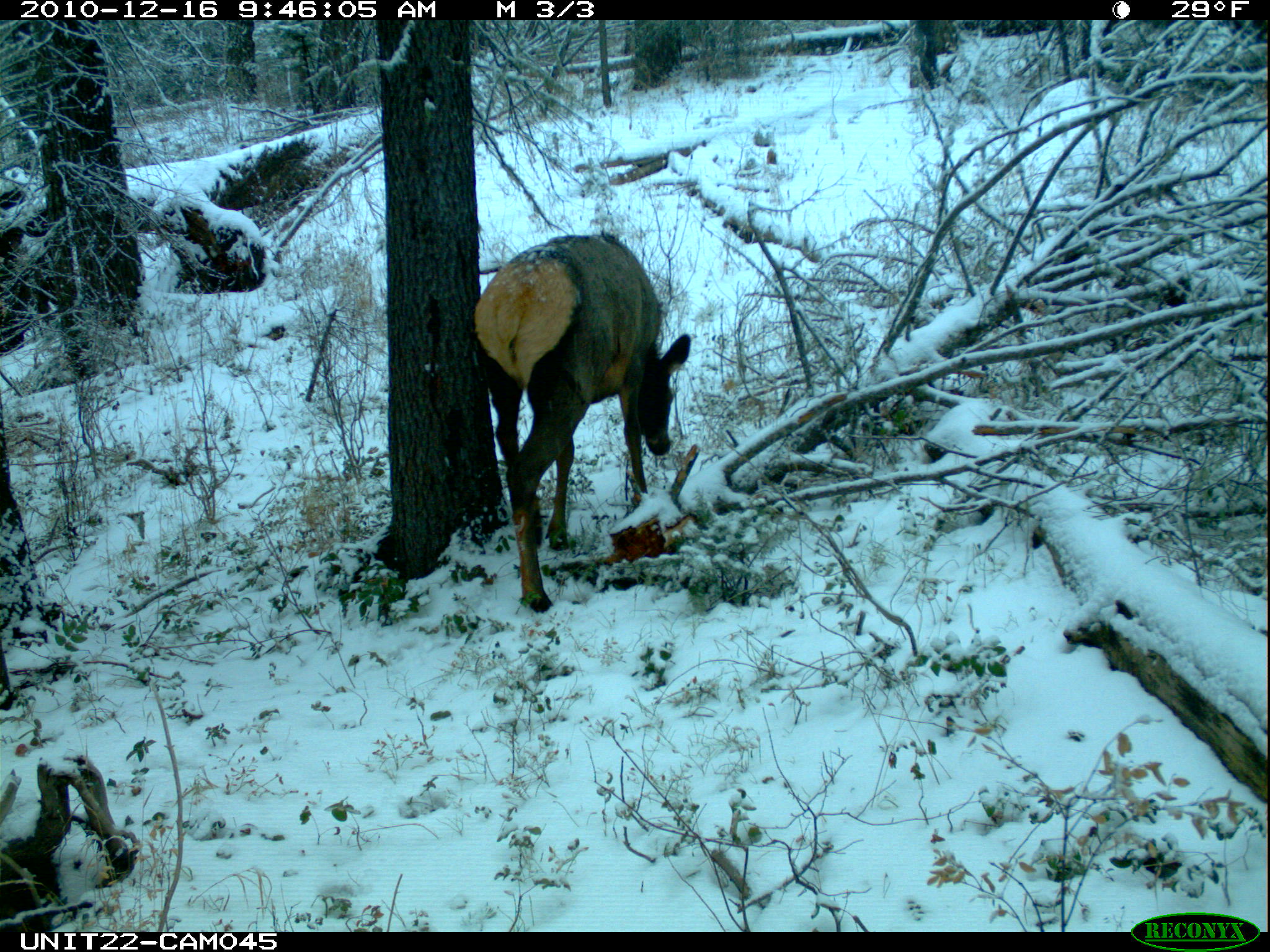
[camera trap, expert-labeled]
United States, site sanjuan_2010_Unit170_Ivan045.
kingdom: Animalia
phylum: Chordata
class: Mammalia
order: Artiodactyla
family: Cervidae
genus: Cervus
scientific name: Cervus elaphus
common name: red deer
Cervus elaphus (red deer).